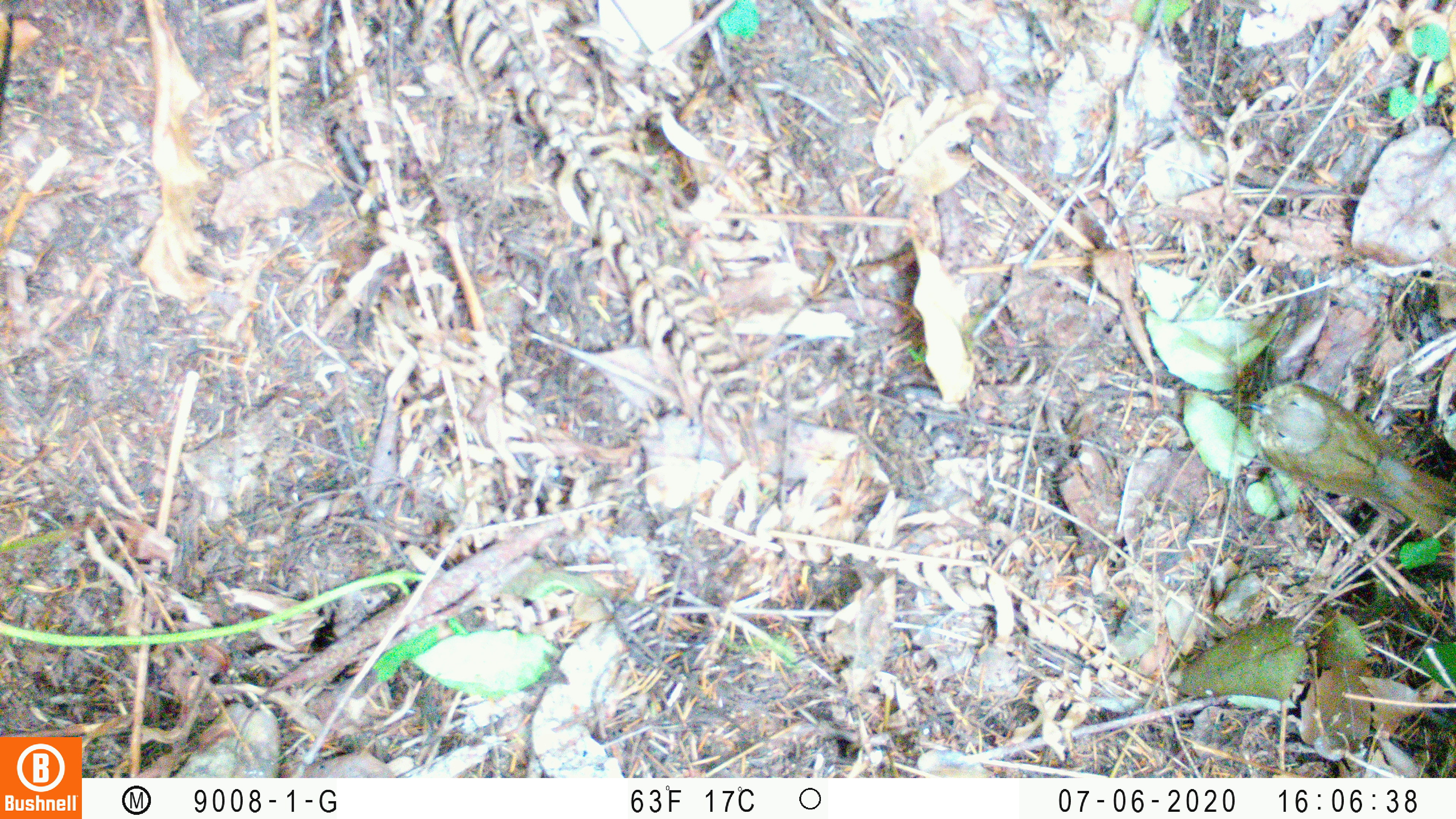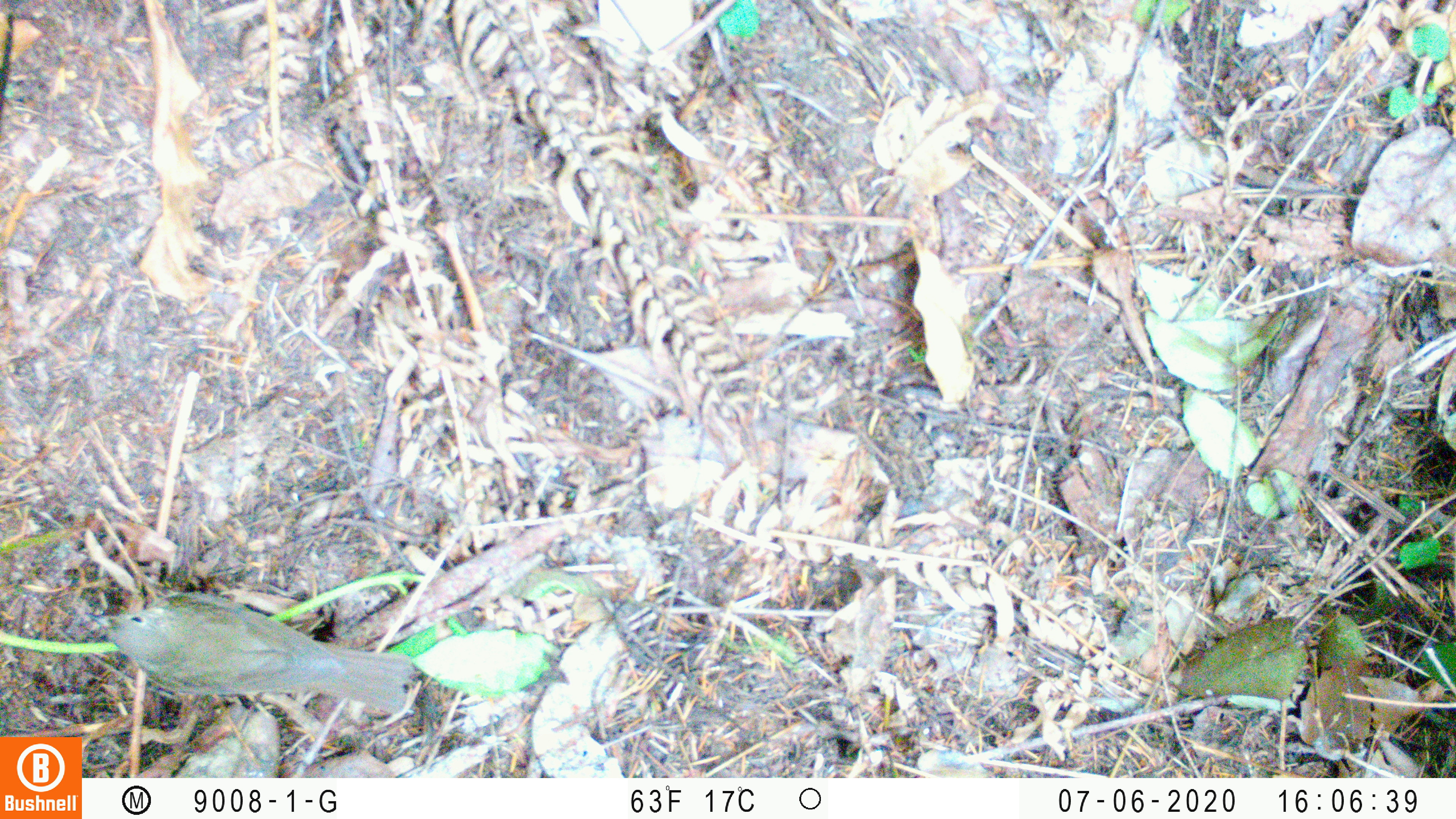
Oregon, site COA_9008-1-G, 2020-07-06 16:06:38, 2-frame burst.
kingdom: Animalia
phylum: Chordata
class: Aves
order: Passeriformes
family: Turdidae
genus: Catharus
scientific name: Catharus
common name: brown thrushes and nightingale-thrushes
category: catharus species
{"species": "catharus species (brown thrushes and nightingale-thrushes) (Catharus)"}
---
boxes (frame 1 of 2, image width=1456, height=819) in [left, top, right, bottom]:
catharus species: [1233, 375, 1455, 543]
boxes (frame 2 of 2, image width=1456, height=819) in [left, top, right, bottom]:
catharus species: [78, 588, 425, 724]